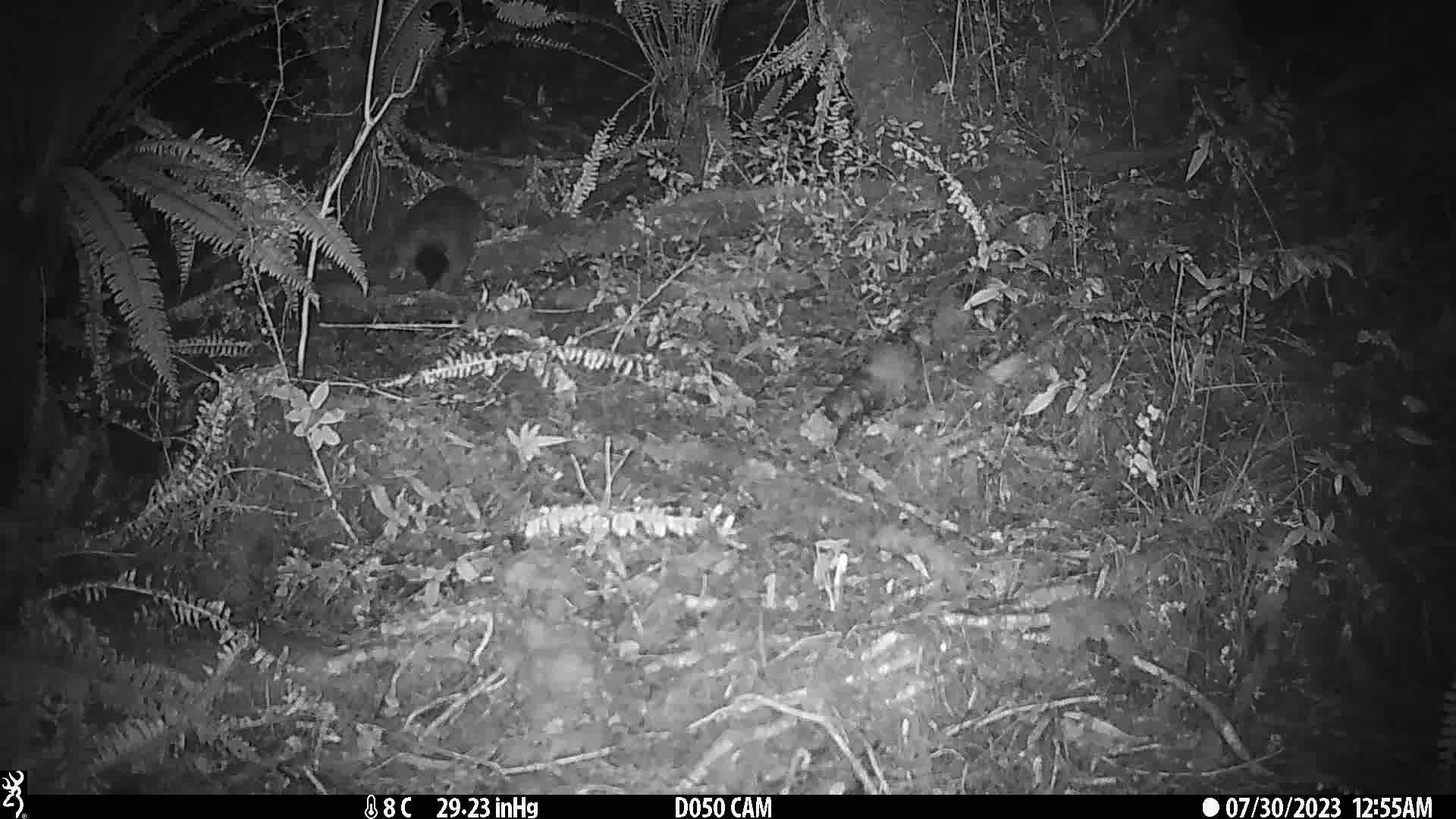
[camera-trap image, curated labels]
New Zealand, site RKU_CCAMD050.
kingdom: Animalia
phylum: Chordata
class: Mammalia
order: Diprotodontia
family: Phalangeridae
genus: Trichosurus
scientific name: Trichosurus vulpecula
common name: common brushtail possum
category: possum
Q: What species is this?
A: Possum (common brushtail possum) (Trichosurus vulpecula).